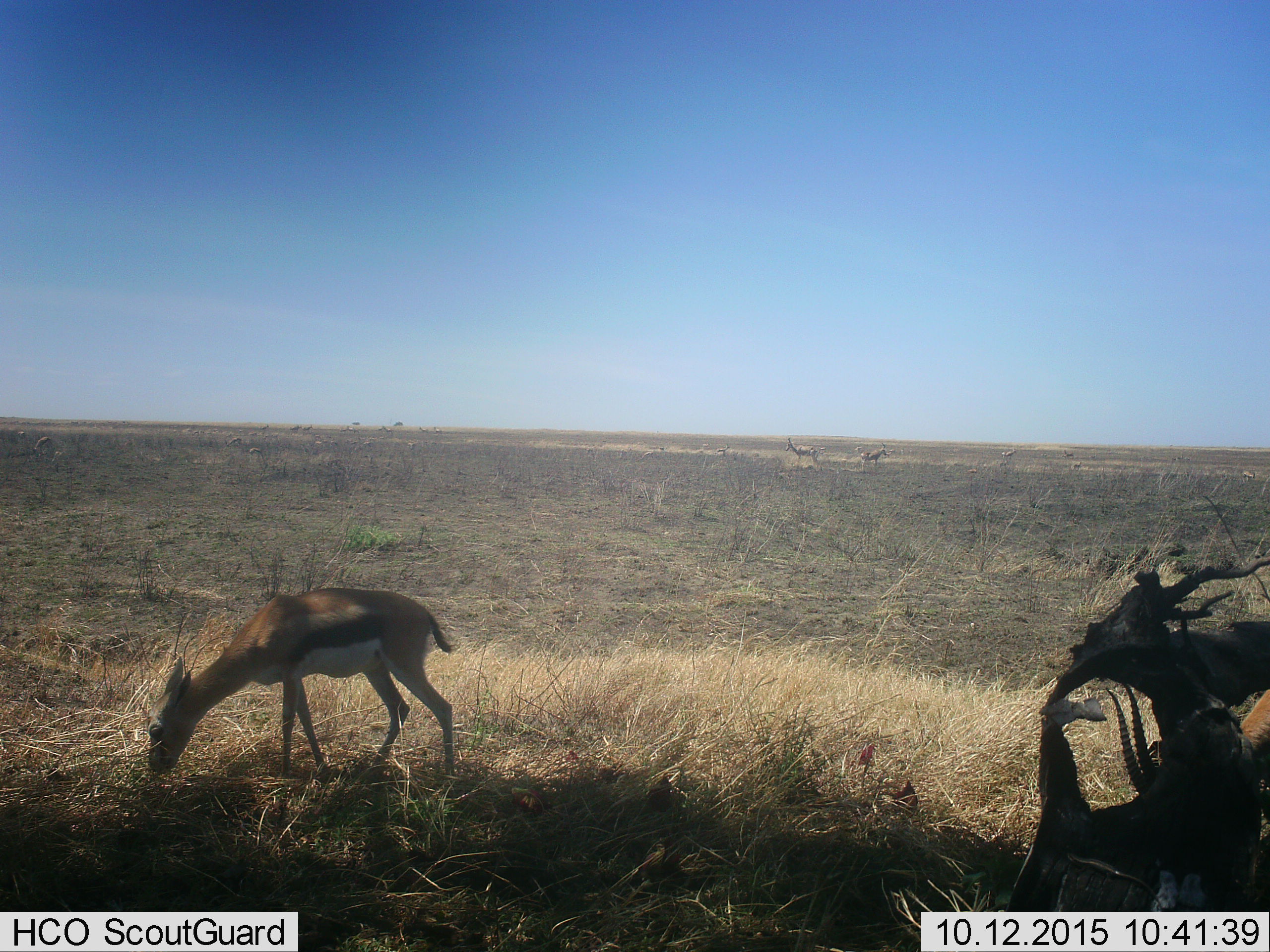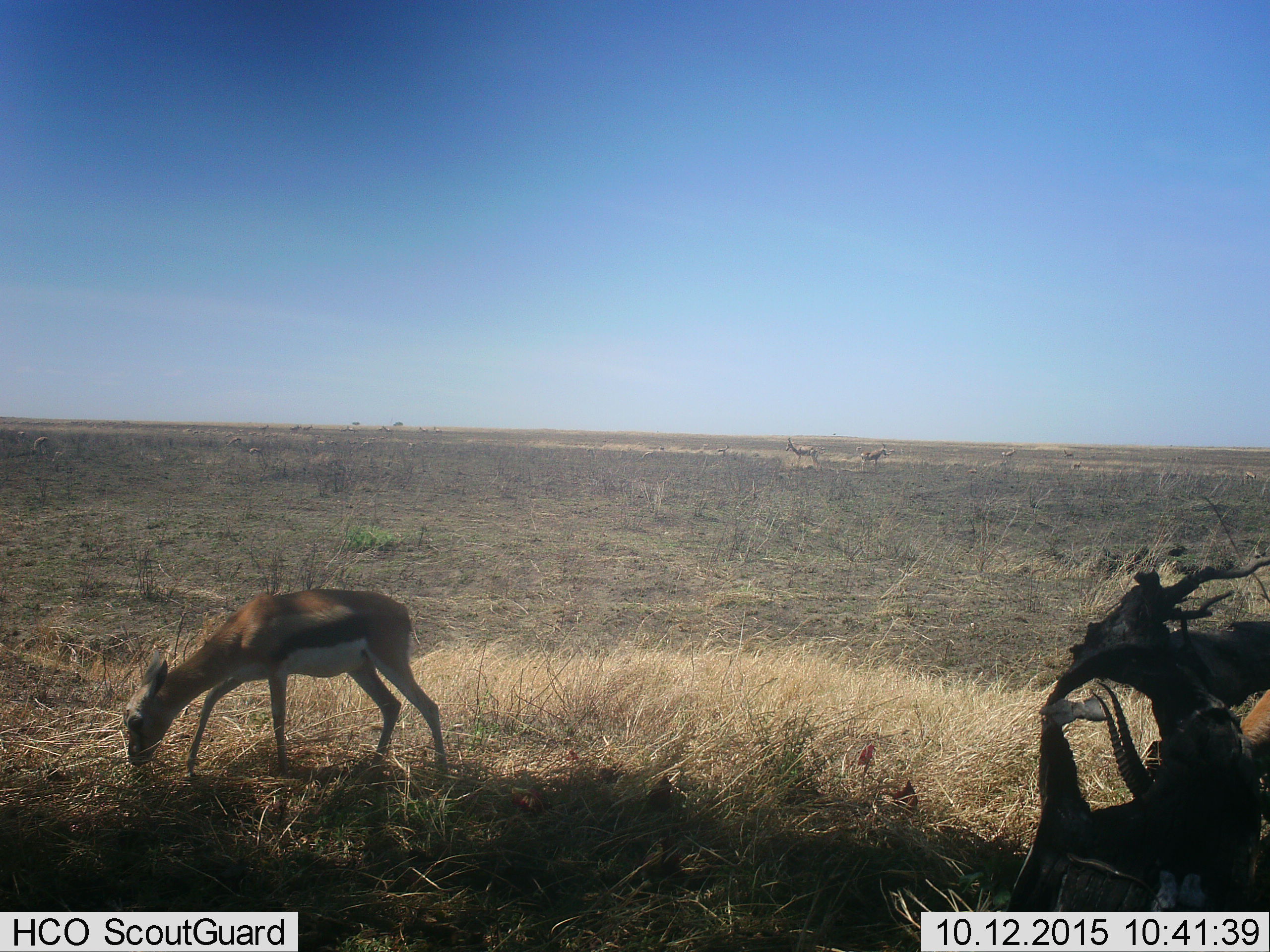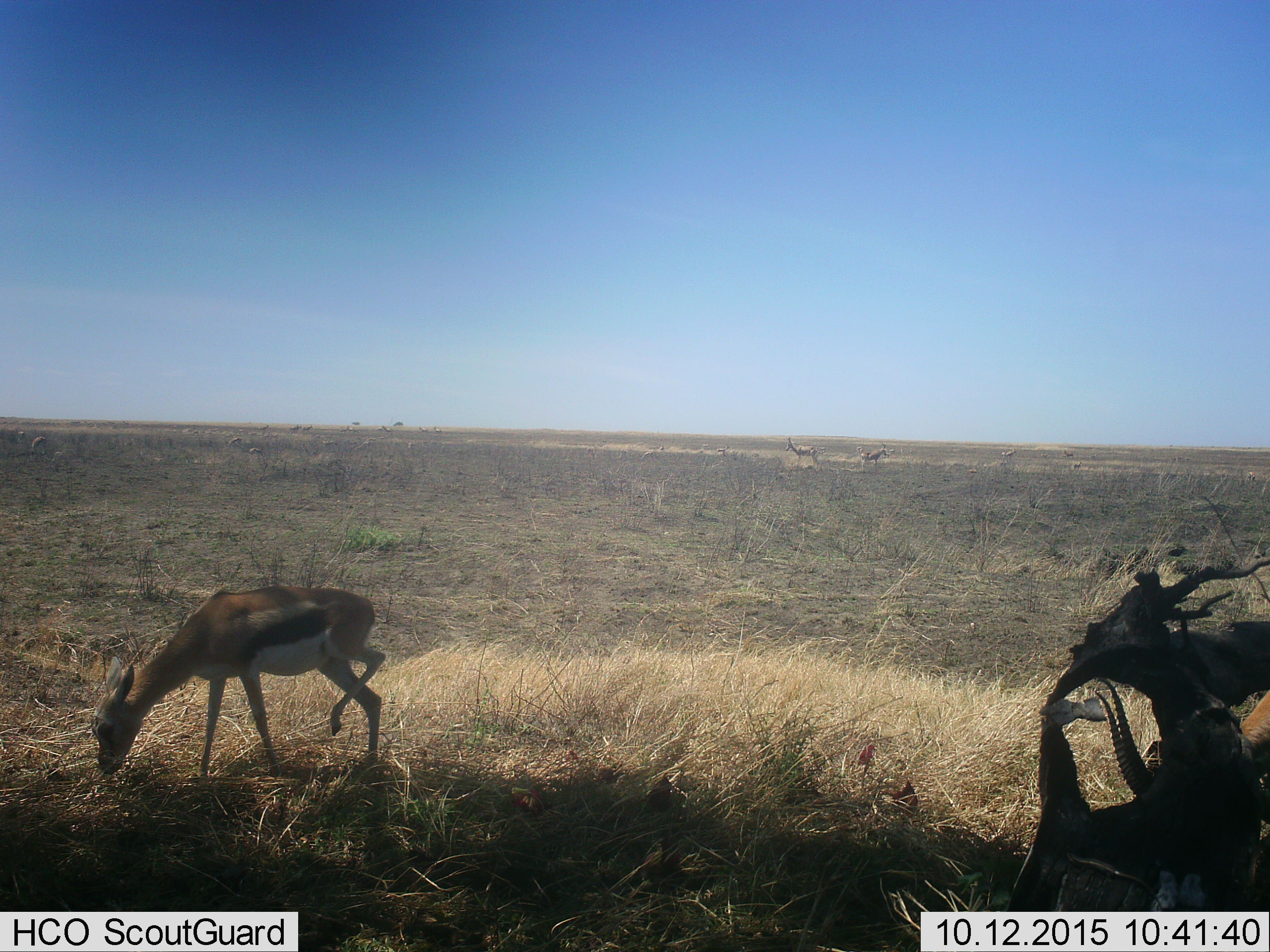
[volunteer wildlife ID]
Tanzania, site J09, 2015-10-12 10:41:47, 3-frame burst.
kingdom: Animalia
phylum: Chordata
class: Mammalia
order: Artiodactyla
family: Bovidae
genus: Eudorcas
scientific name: Eudorcas thomsonii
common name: thomson's gazelle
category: gazellethomsons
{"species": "gazellethomsons (thomson's gazelle) (Eudorcas thomsonii)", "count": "6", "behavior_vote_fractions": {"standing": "25%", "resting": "0%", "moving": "12%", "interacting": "0%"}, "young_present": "0%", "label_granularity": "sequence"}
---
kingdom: Animalia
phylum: Chordata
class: Mammalia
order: Artiodactyla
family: Bovidae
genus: Alcelaphus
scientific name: Alcelaphus buselaphus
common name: hartebeest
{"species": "hartebeest (Alcelaphus buselaphus)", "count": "2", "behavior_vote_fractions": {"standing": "80%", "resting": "0%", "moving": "0%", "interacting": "0%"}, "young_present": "0%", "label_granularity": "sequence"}